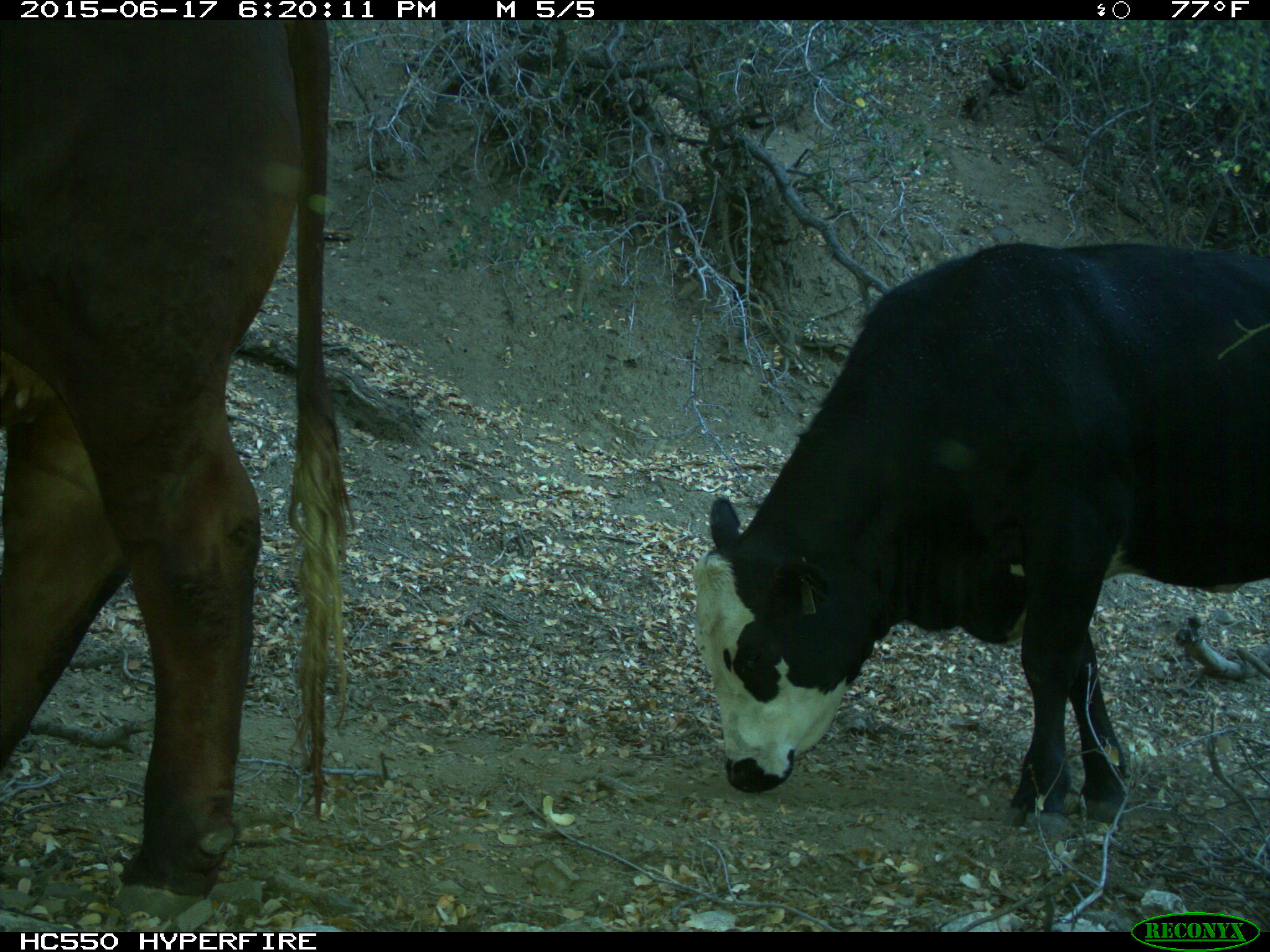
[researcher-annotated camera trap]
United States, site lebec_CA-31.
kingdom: Animalia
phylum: Chordata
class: Mammalia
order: Artiodactyla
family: Bovidae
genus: Bos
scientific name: Bos taurus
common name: domestic cow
Bos taurus (domestic cow).